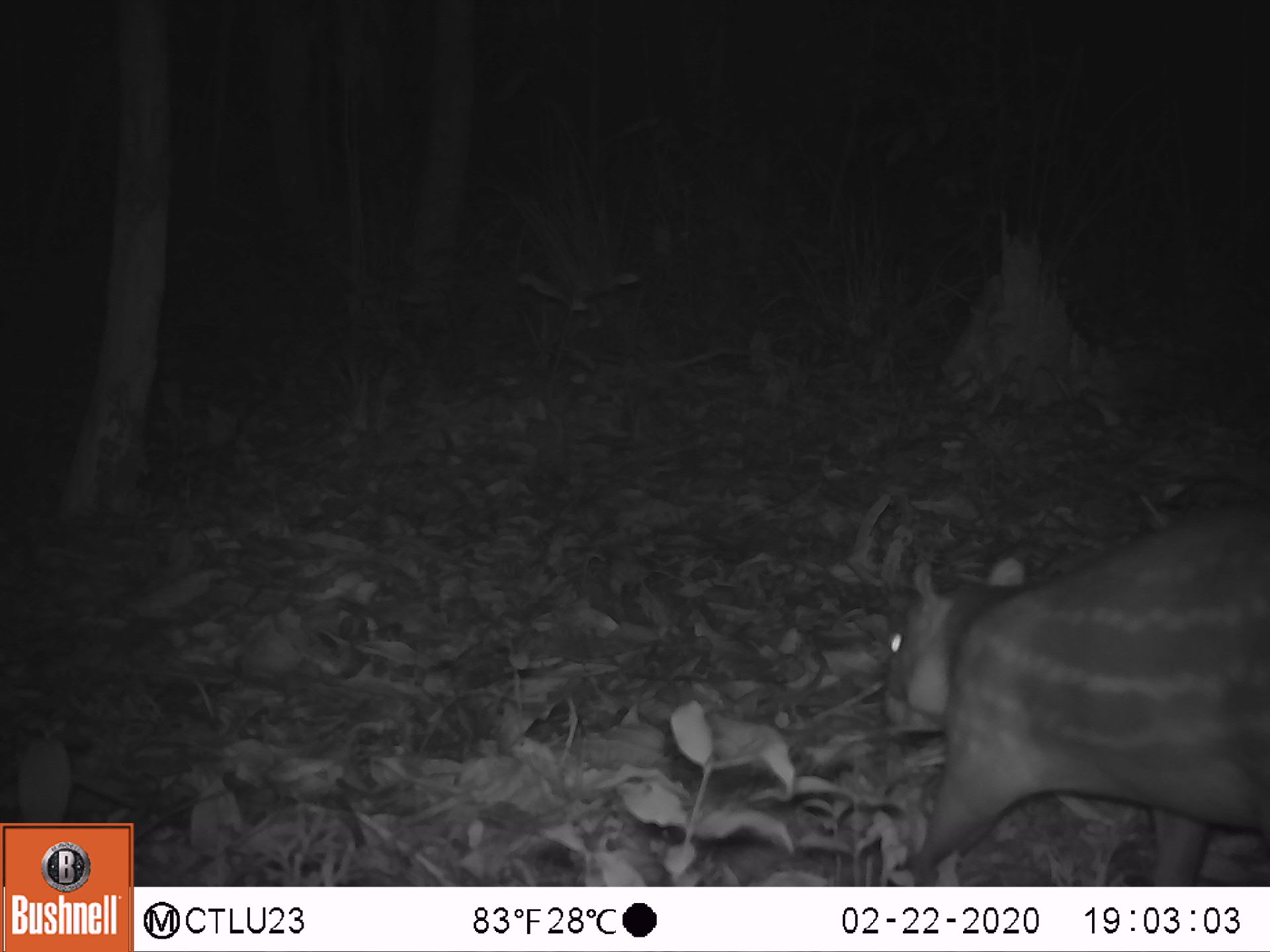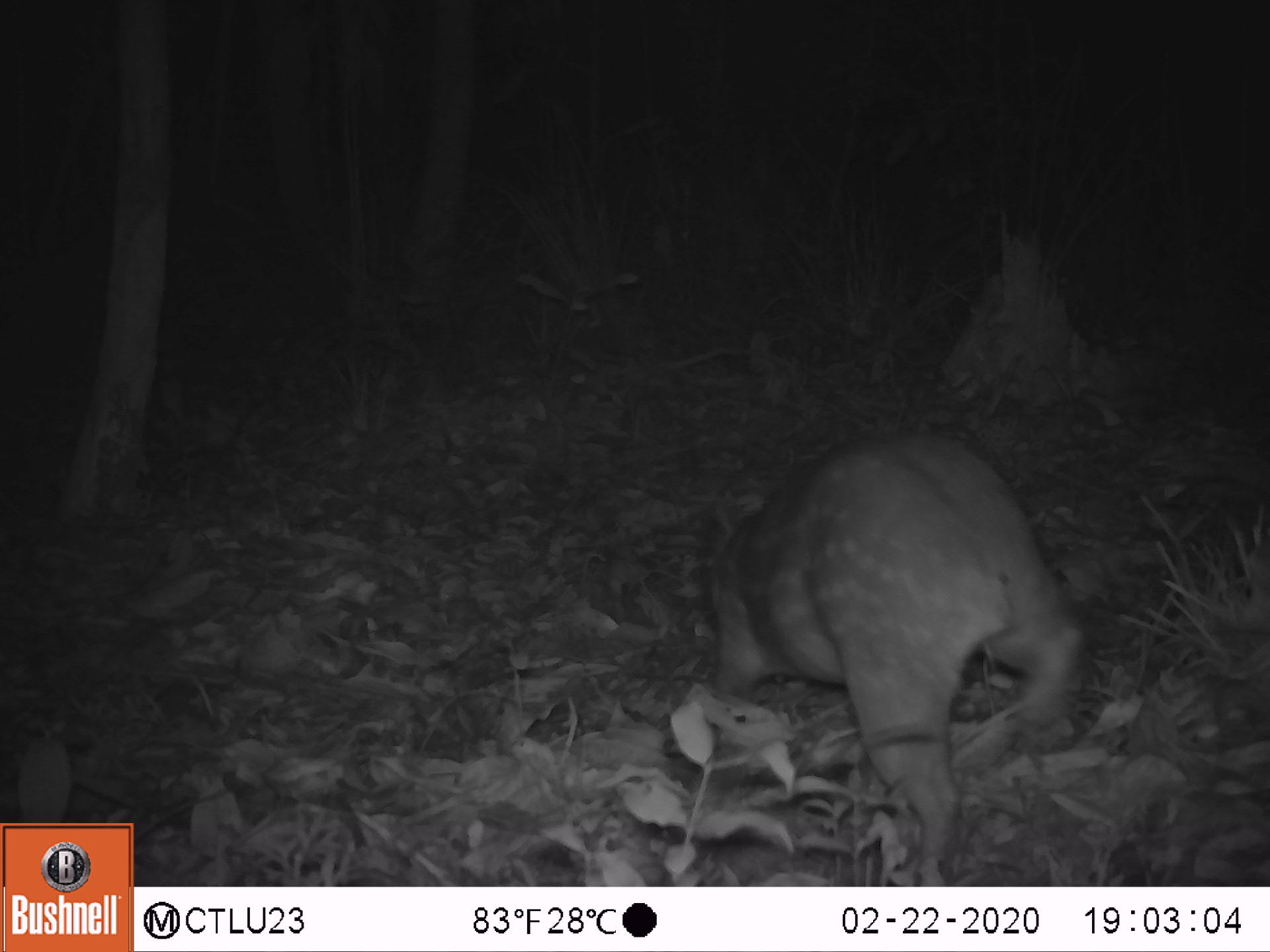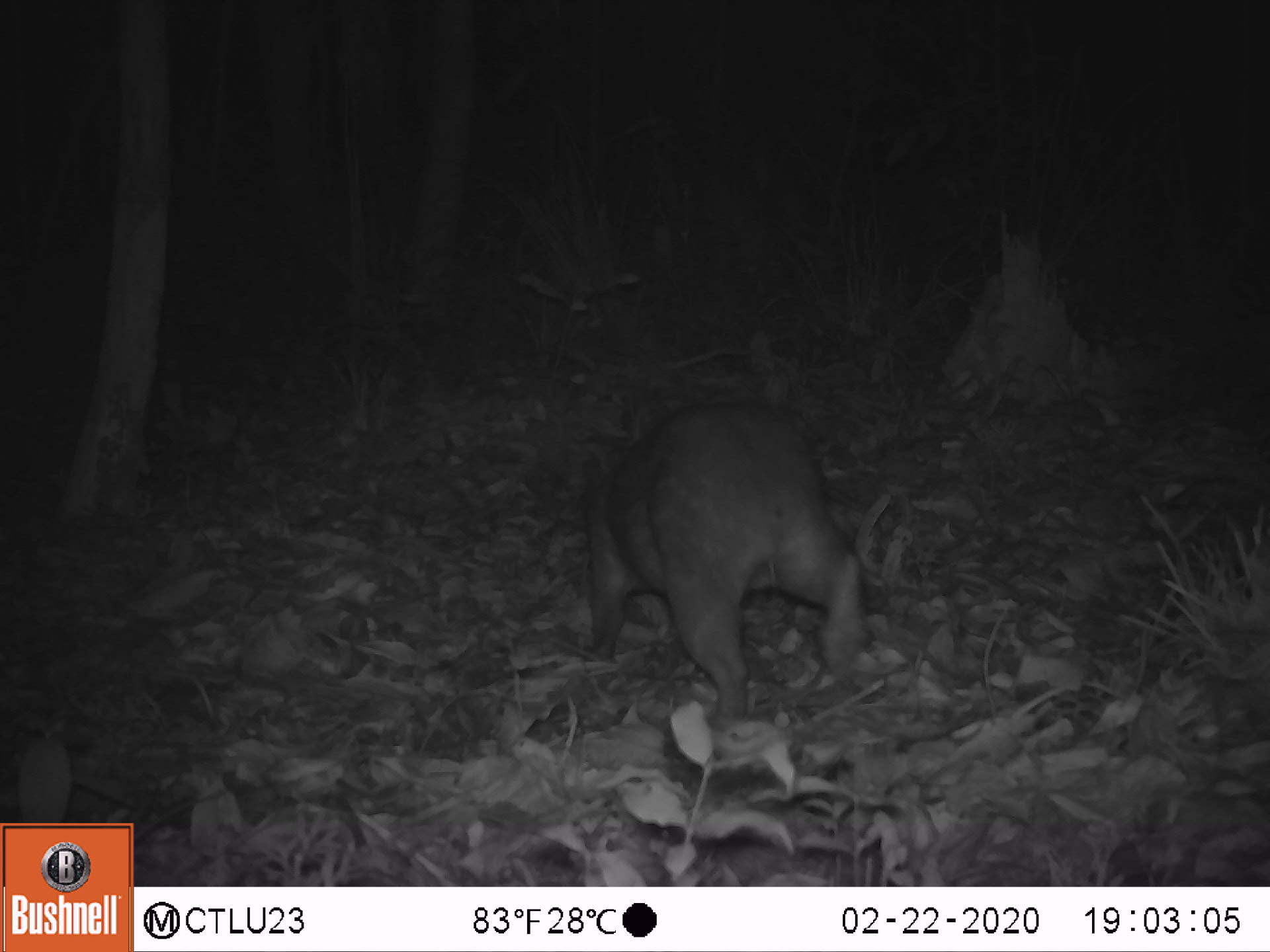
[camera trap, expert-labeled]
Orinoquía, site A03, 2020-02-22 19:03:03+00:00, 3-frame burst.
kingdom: Animalia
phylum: Chordata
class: Mammalia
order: Rodentia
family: Cuniculidae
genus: Cuniculus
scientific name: Cuniculus paca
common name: spotted paca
Spotted paca (Cuniculus paca).